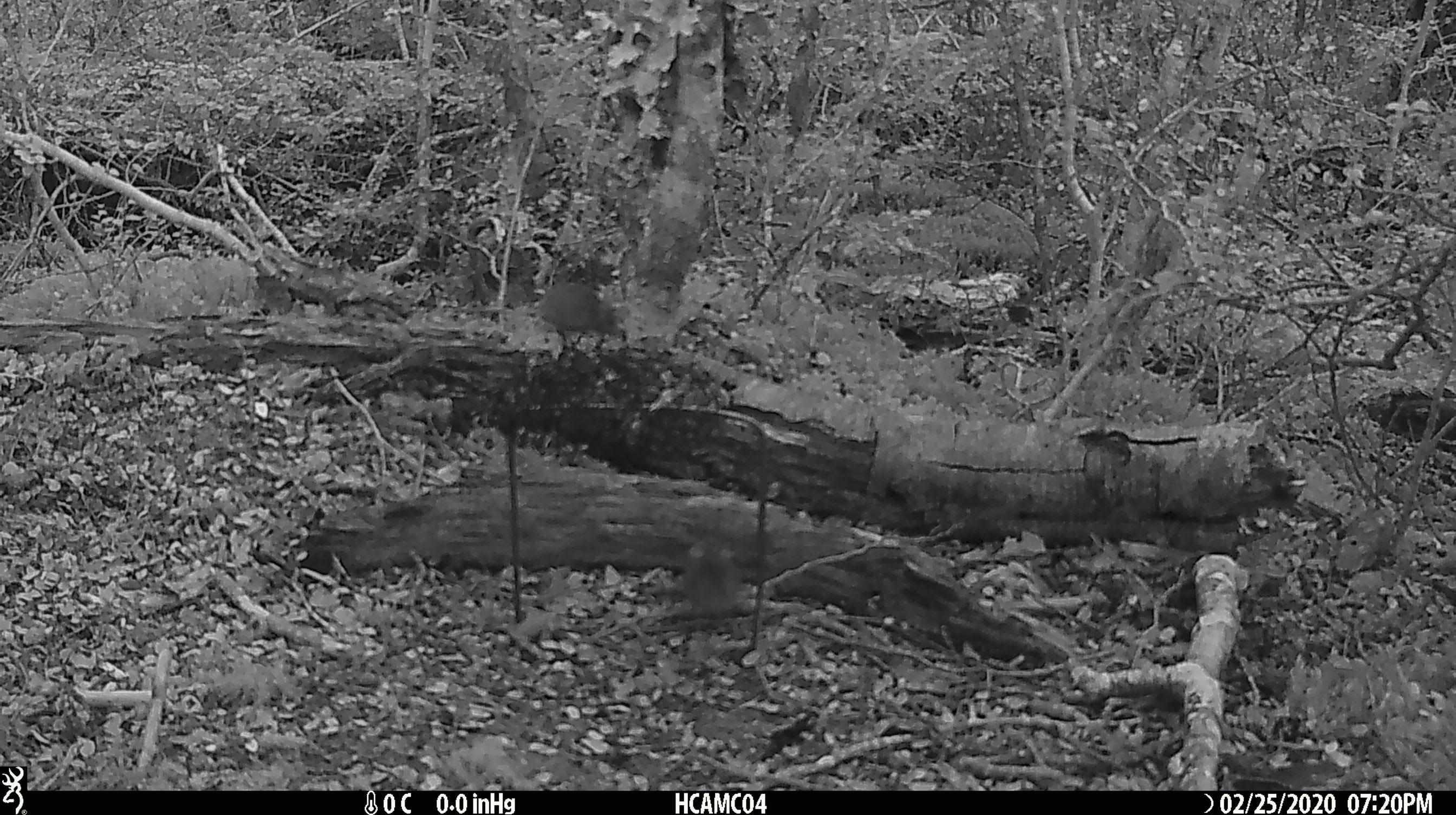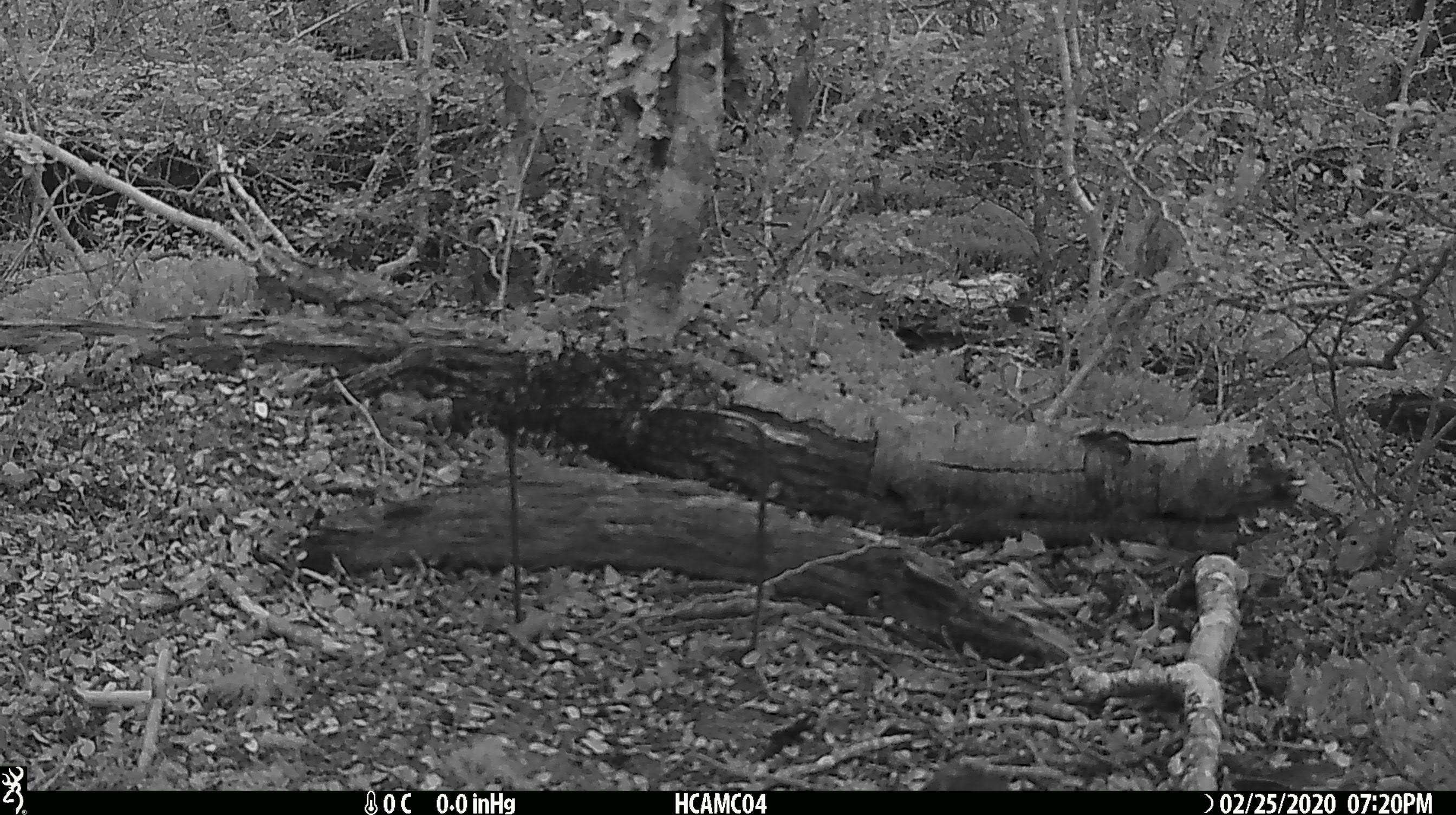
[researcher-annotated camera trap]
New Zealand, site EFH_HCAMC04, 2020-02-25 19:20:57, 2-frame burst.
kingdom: Animalia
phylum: Chordata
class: Mammalia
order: Rodentia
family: Muridae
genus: Mus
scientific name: Mus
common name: mouse